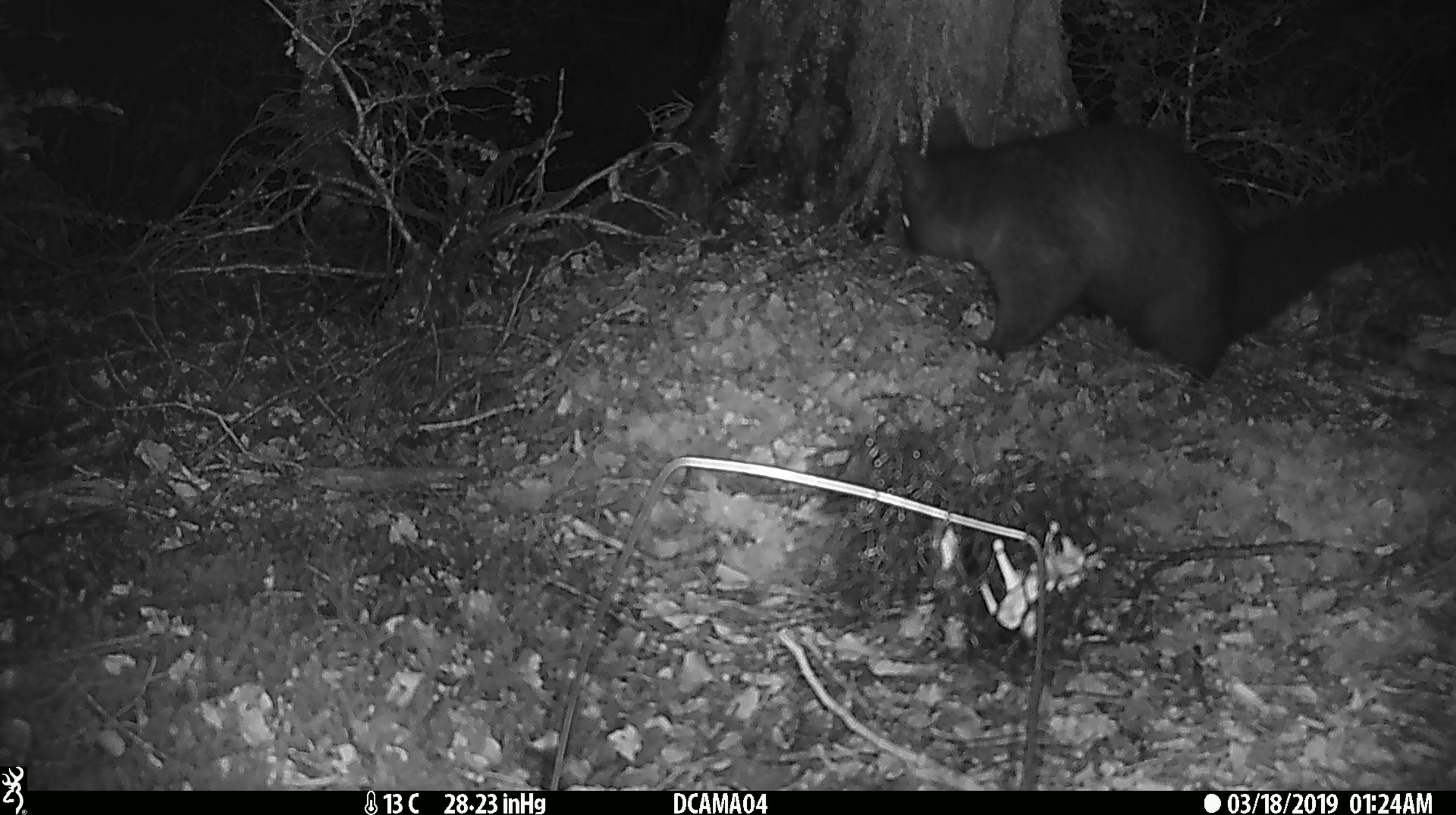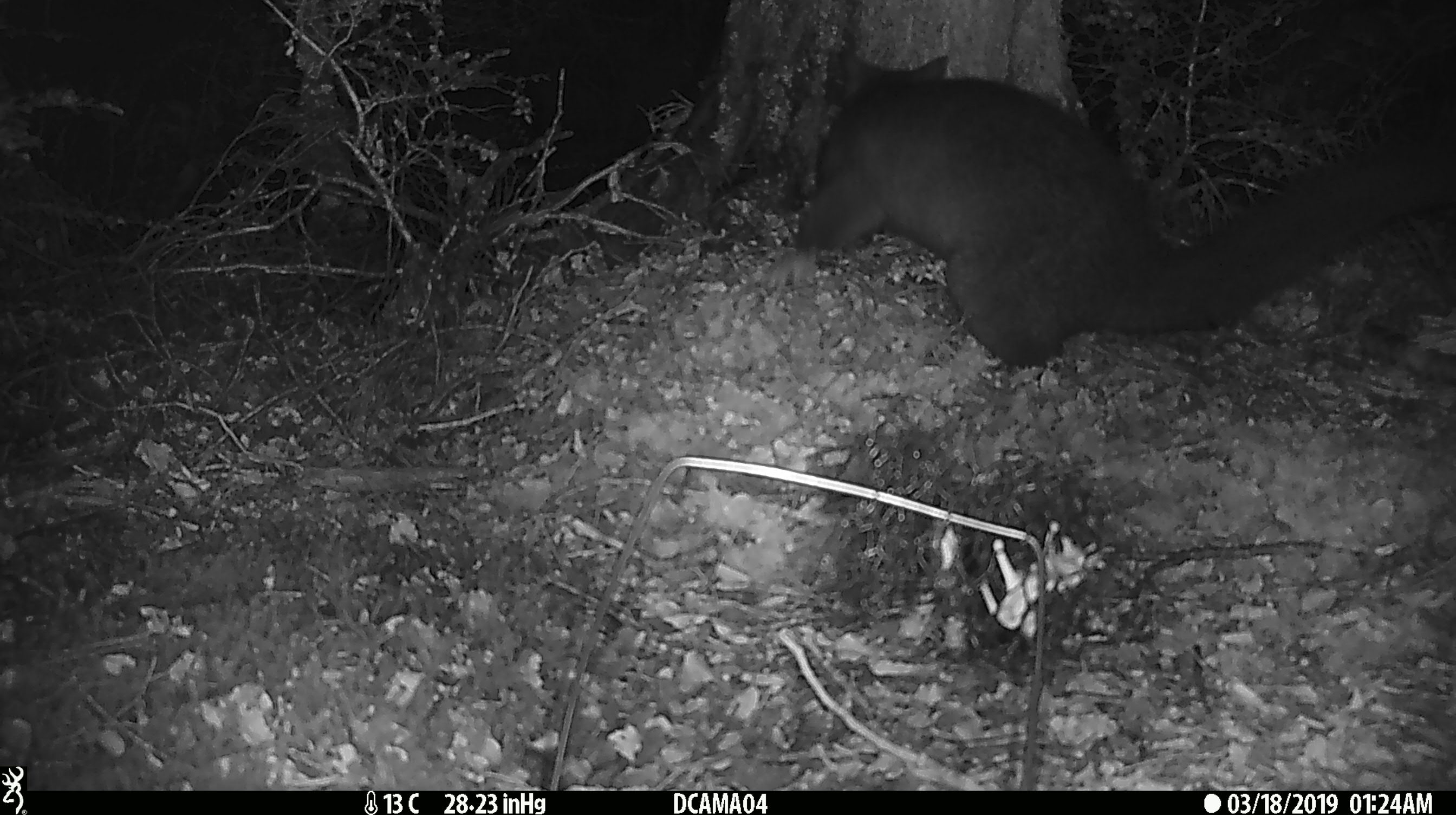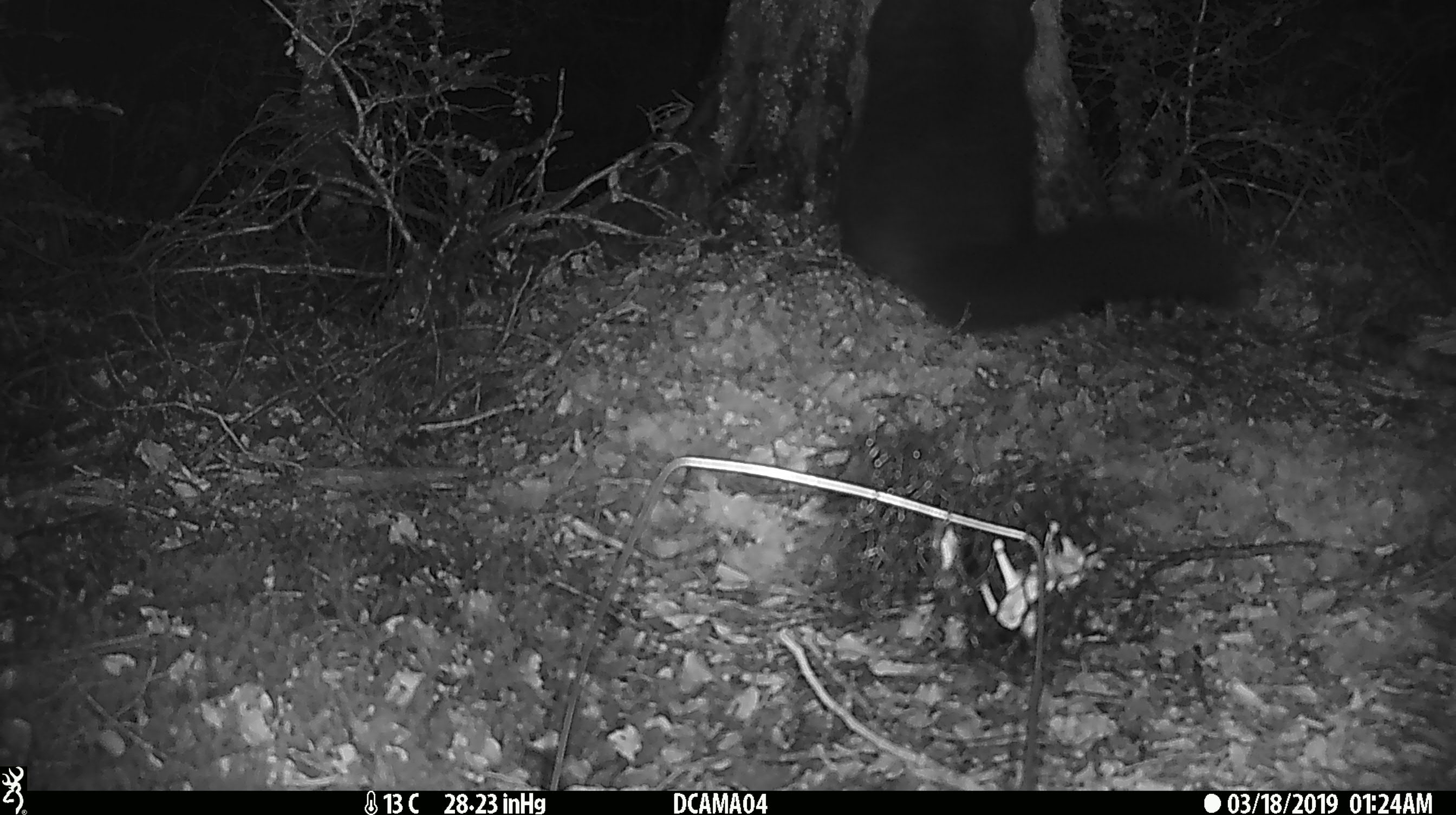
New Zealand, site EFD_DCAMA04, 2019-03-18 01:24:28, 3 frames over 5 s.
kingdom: Animalia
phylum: Chordata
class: Mammalia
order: Diprotodontia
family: Phalangeridae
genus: Trichosurus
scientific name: Trichosurus vulpecula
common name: common brushtail possum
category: possum